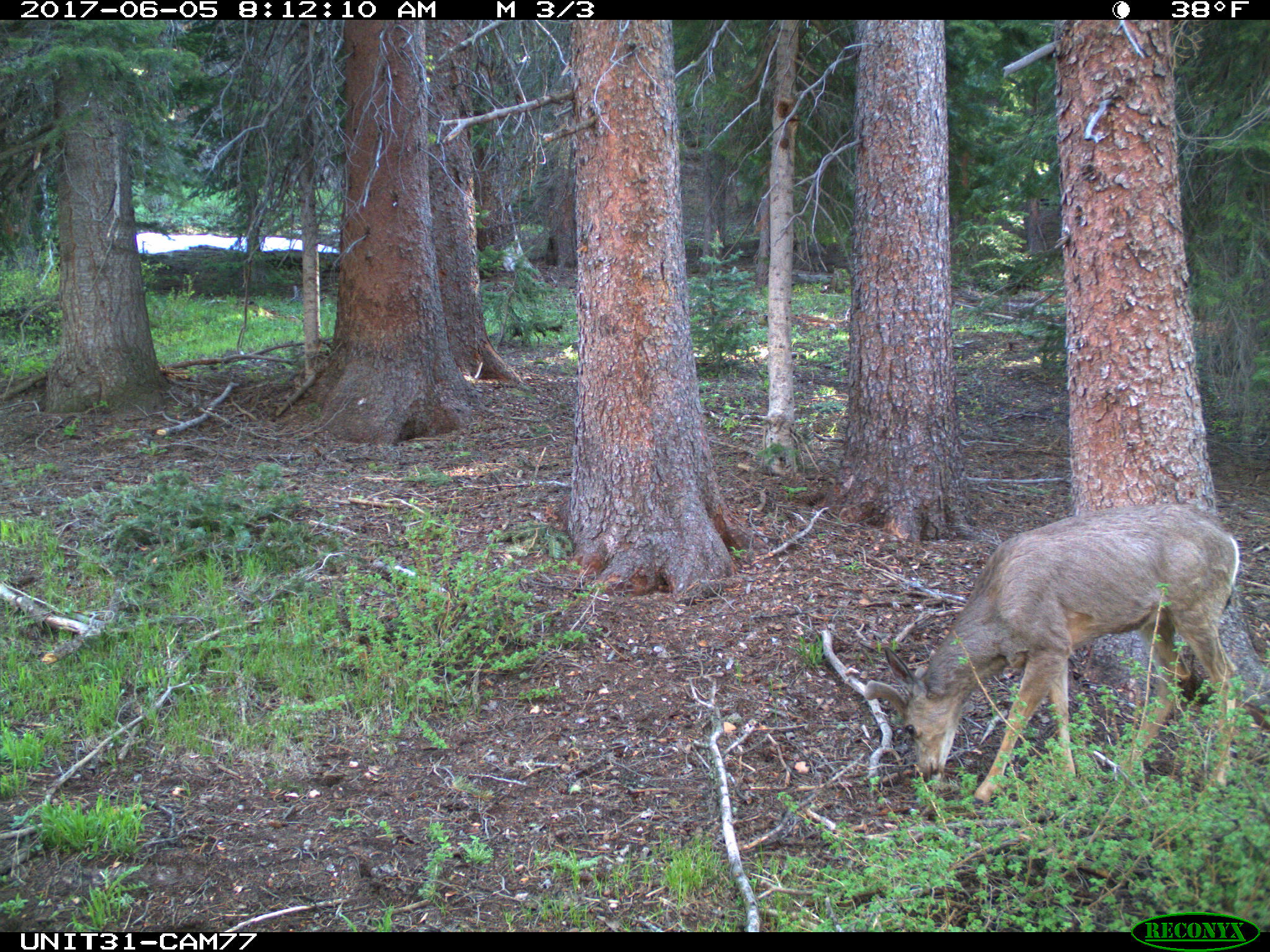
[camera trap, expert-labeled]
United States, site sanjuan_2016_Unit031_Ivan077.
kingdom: Animalia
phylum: Chordata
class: Mammalia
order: Artiodactyla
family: Cervidae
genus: Odocoileus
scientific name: Odocoileus hemionus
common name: mule deer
Odocoileus hemionus (mule deer).